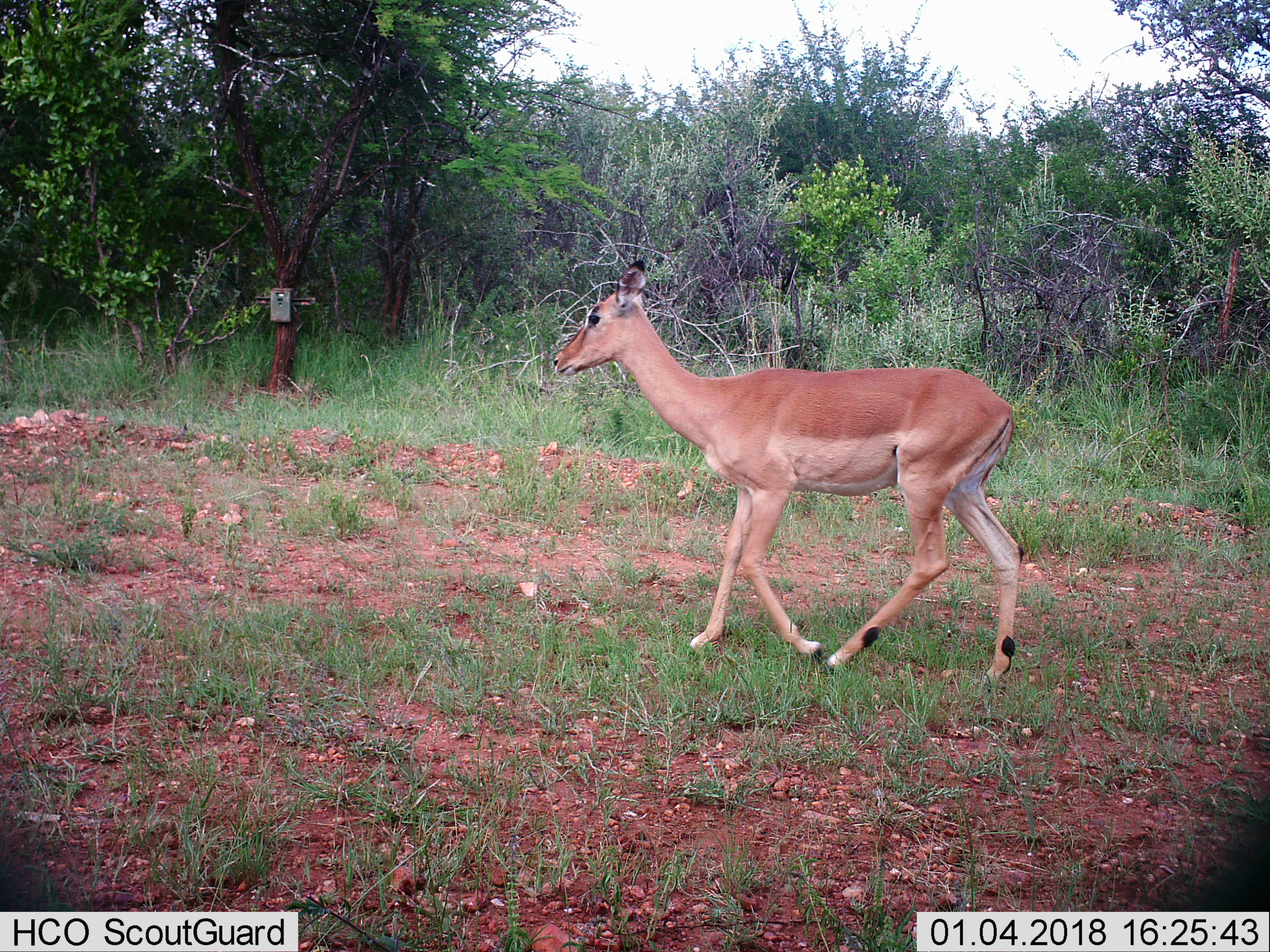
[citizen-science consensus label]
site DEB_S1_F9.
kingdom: Animalia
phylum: Chordata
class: Mammalia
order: Artiodactyla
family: Bovidae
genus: Aepyceros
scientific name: Aepyceros melampus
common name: impala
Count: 1.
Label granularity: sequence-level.